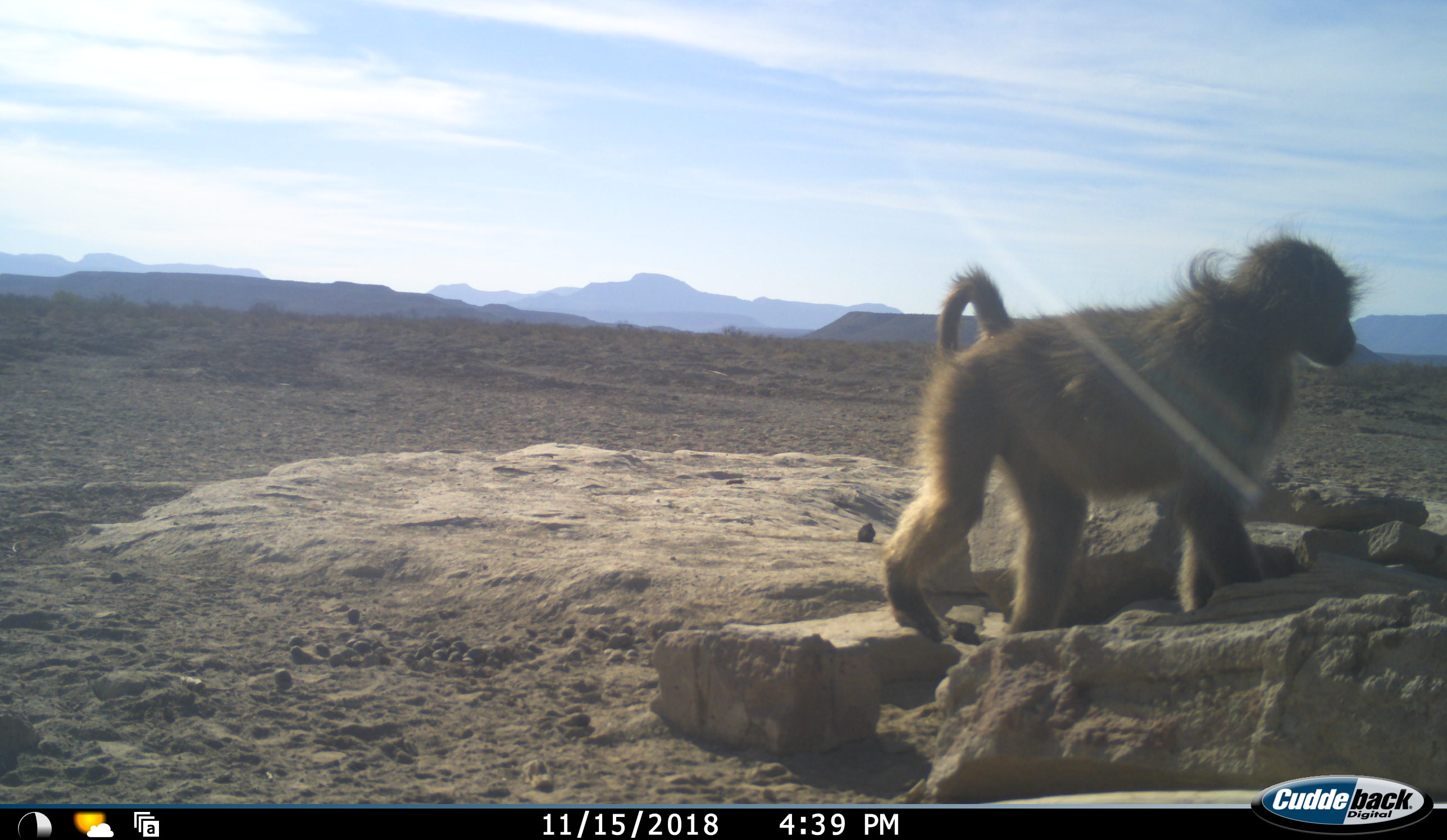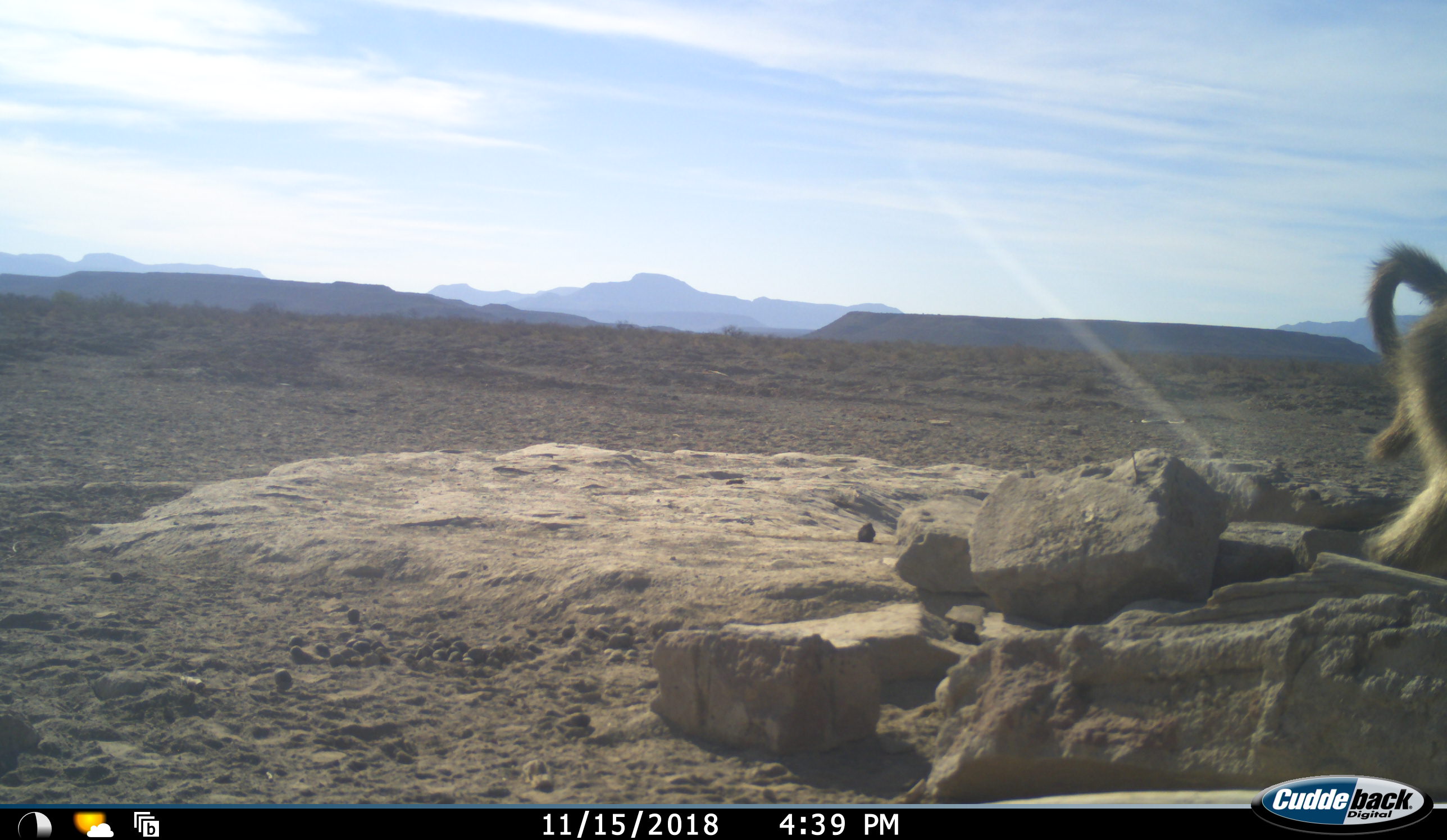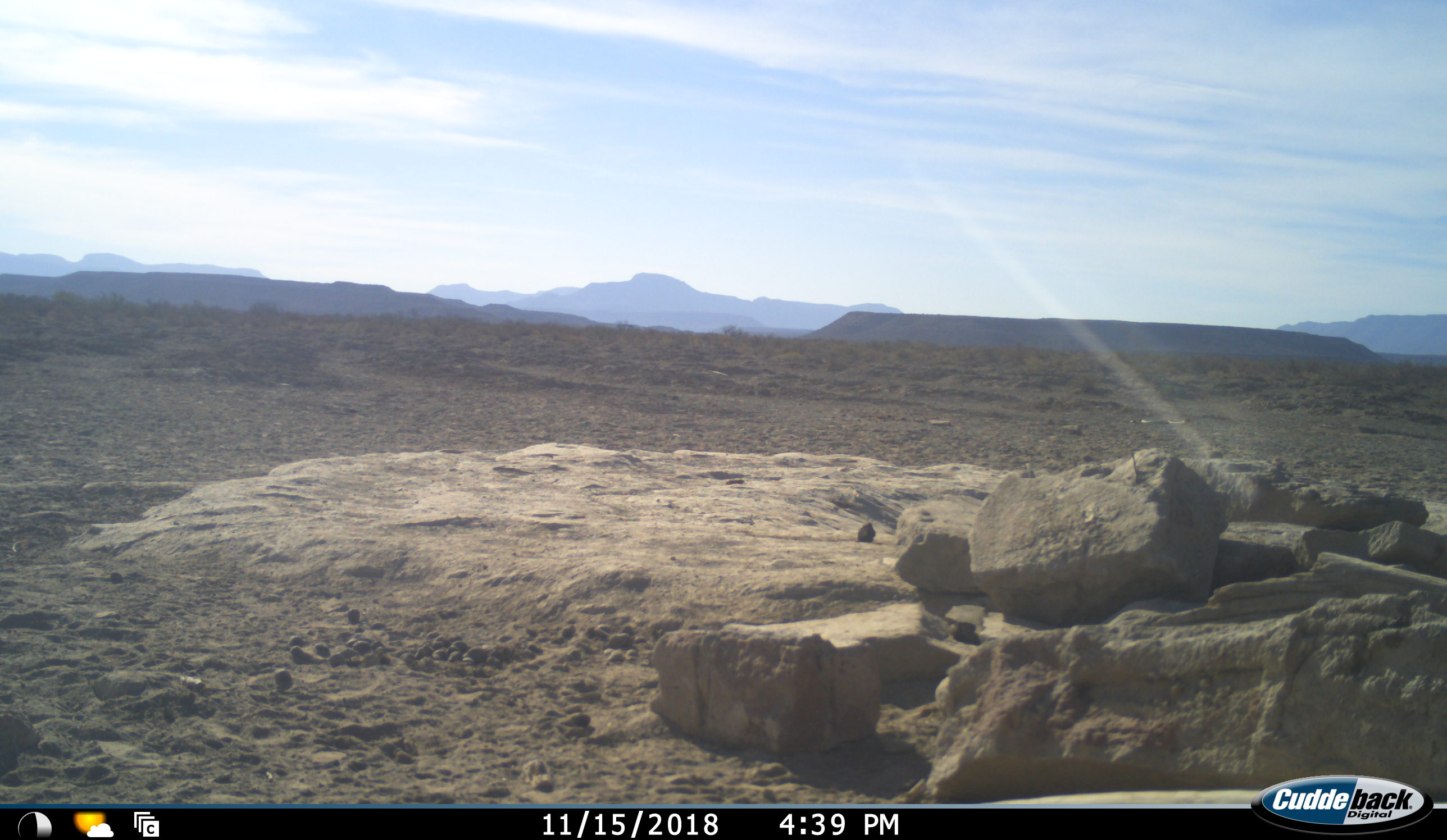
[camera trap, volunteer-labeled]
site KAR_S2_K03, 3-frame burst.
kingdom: Animalia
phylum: Chordata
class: Mammalia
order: Primates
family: Cercopithecidae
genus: Papio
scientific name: Papio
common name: baboon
Baboon (Papio), count 1. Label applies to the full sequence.